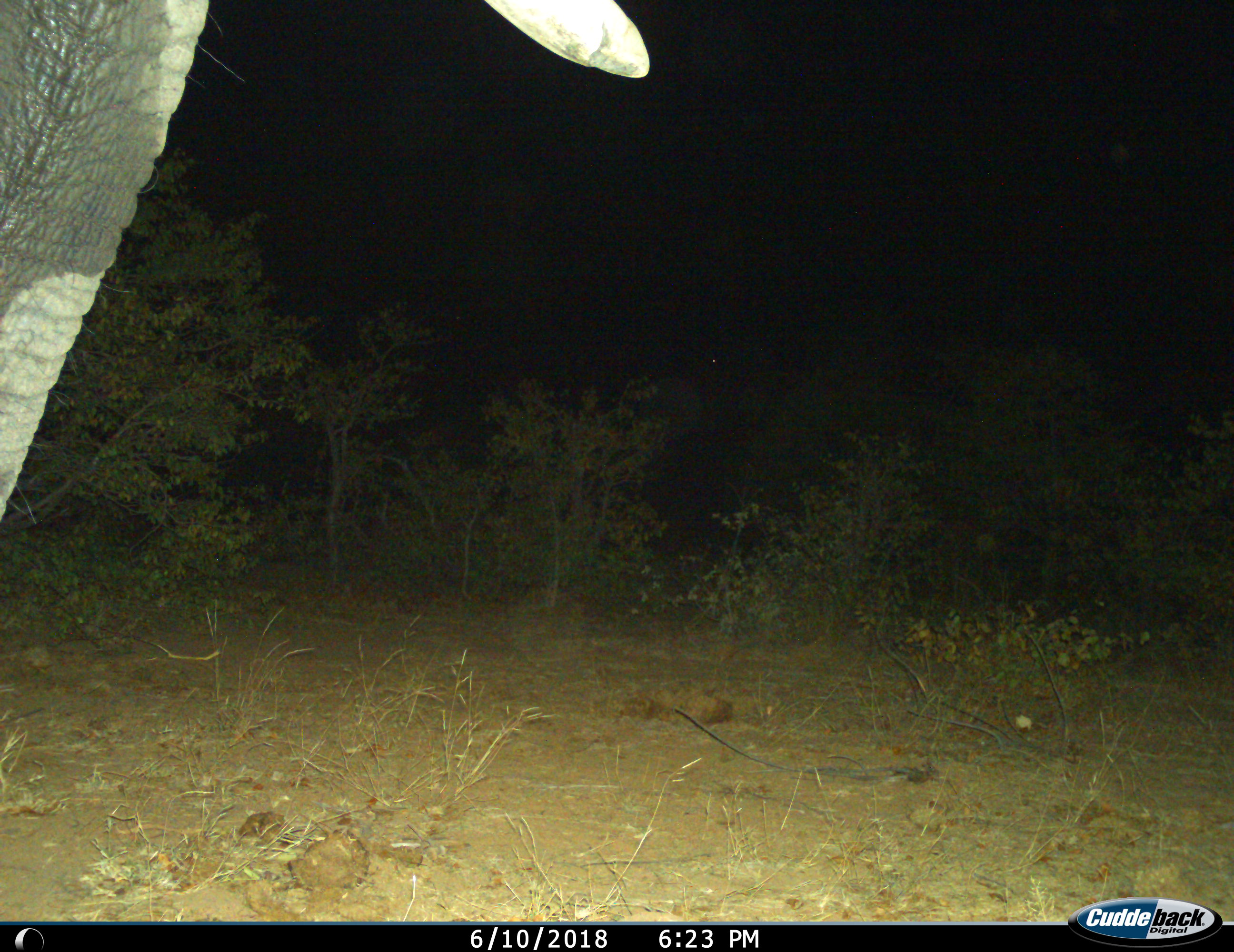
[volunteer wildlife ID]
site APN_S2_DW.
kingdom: Animalia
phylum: Chordata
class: Mammalia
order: Proboscidea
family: Elephantidae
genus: Loxodonta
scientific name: Loxodonta africana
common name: african bush elephant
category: elephant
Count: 1.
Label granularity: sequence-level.